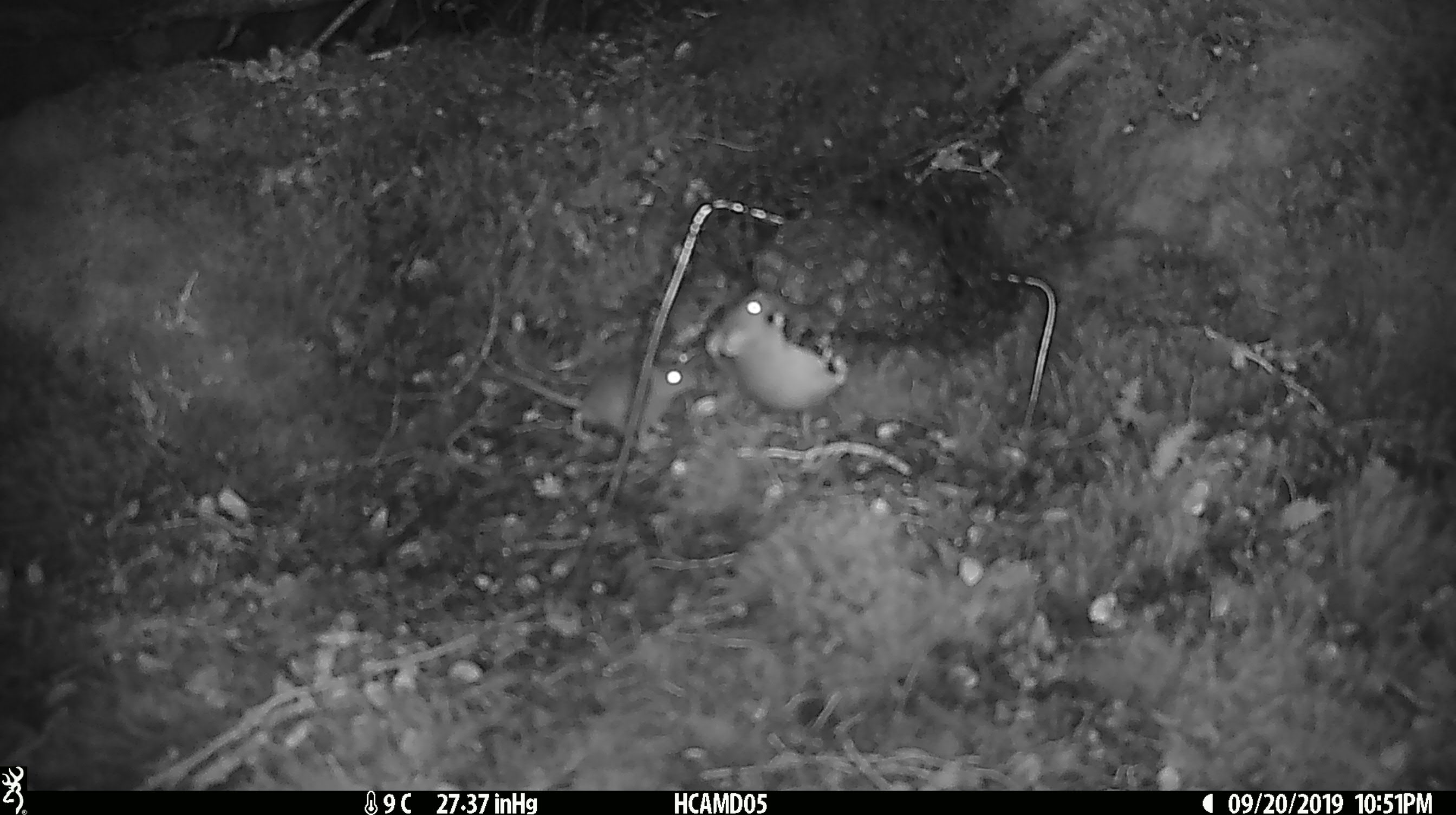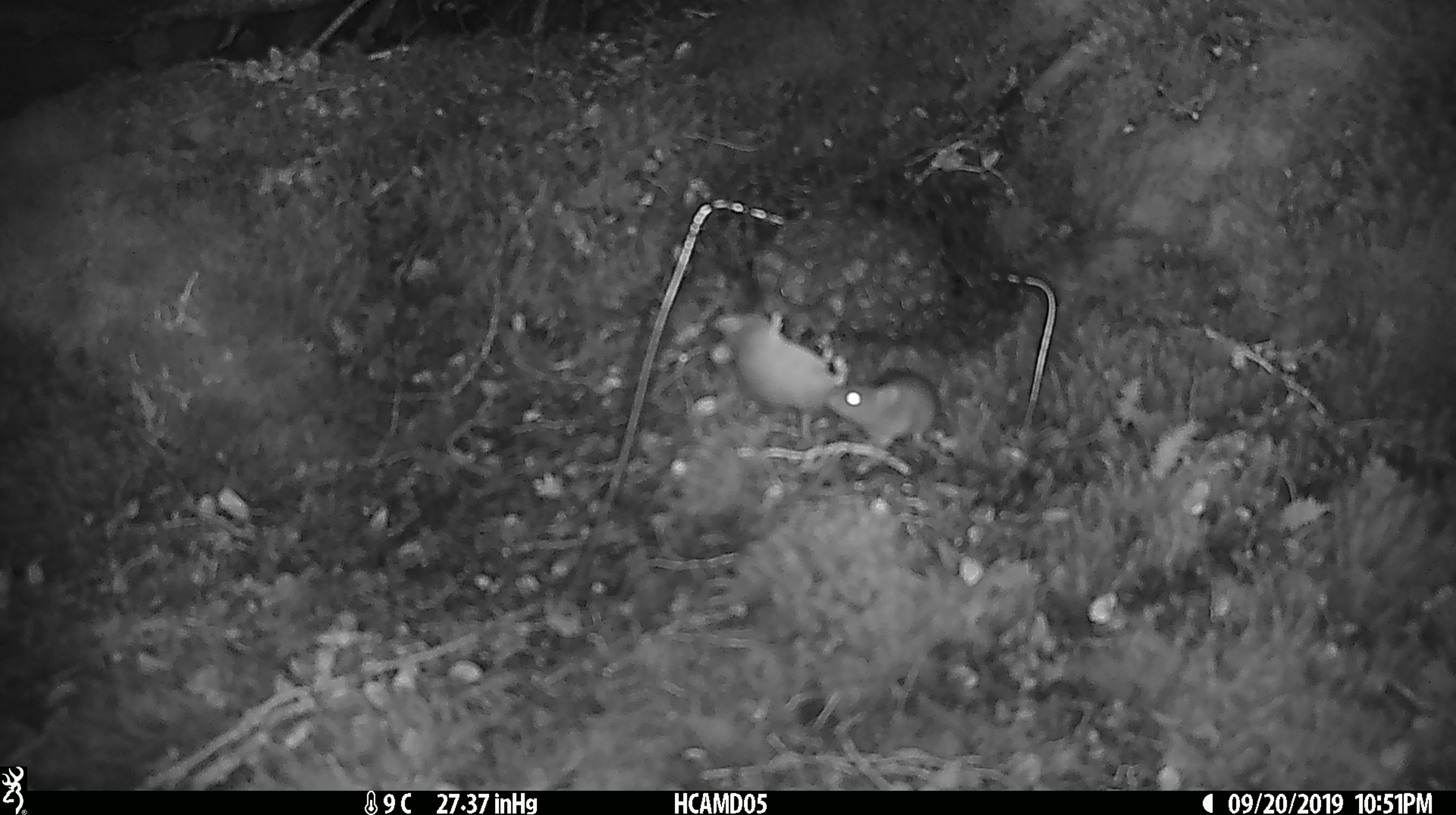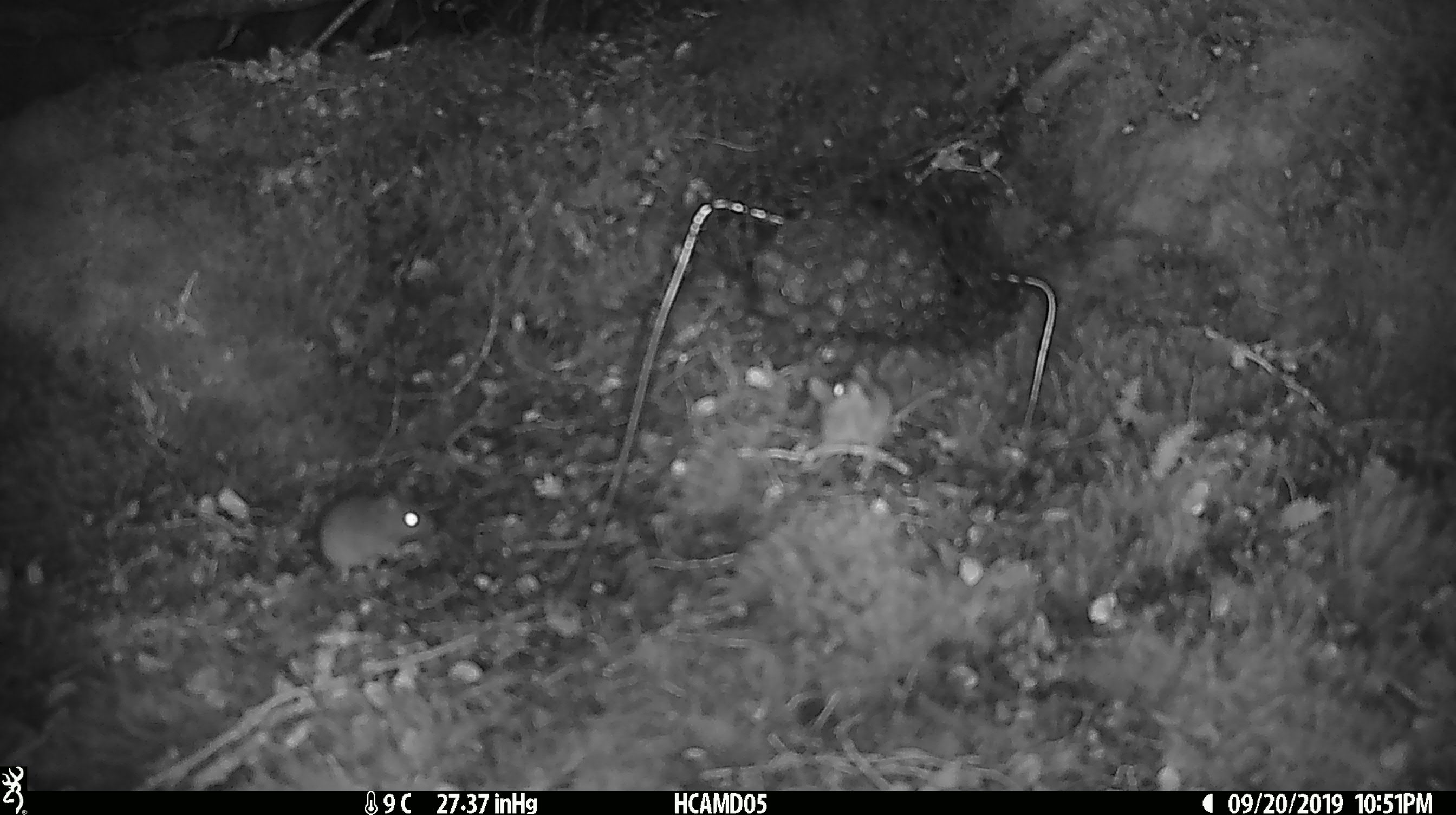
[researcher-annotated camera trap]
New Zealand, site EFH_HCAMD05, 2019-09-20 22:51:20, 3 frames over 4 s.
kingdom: Animalia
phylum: Chordata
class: Mammalia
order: Rodentia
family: Muridae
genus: Mus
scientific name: Mus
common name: mouse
Mouse (Mus).